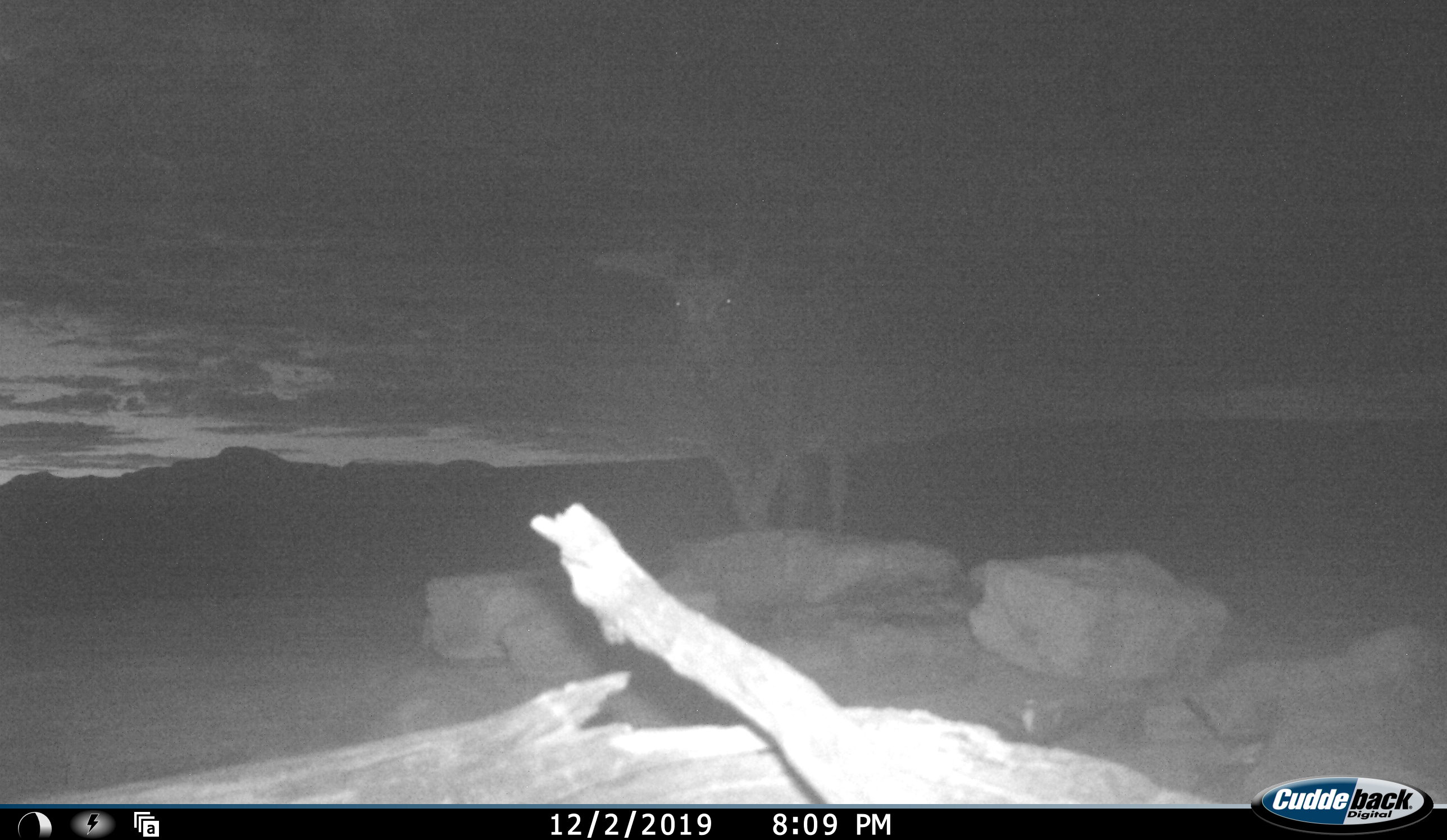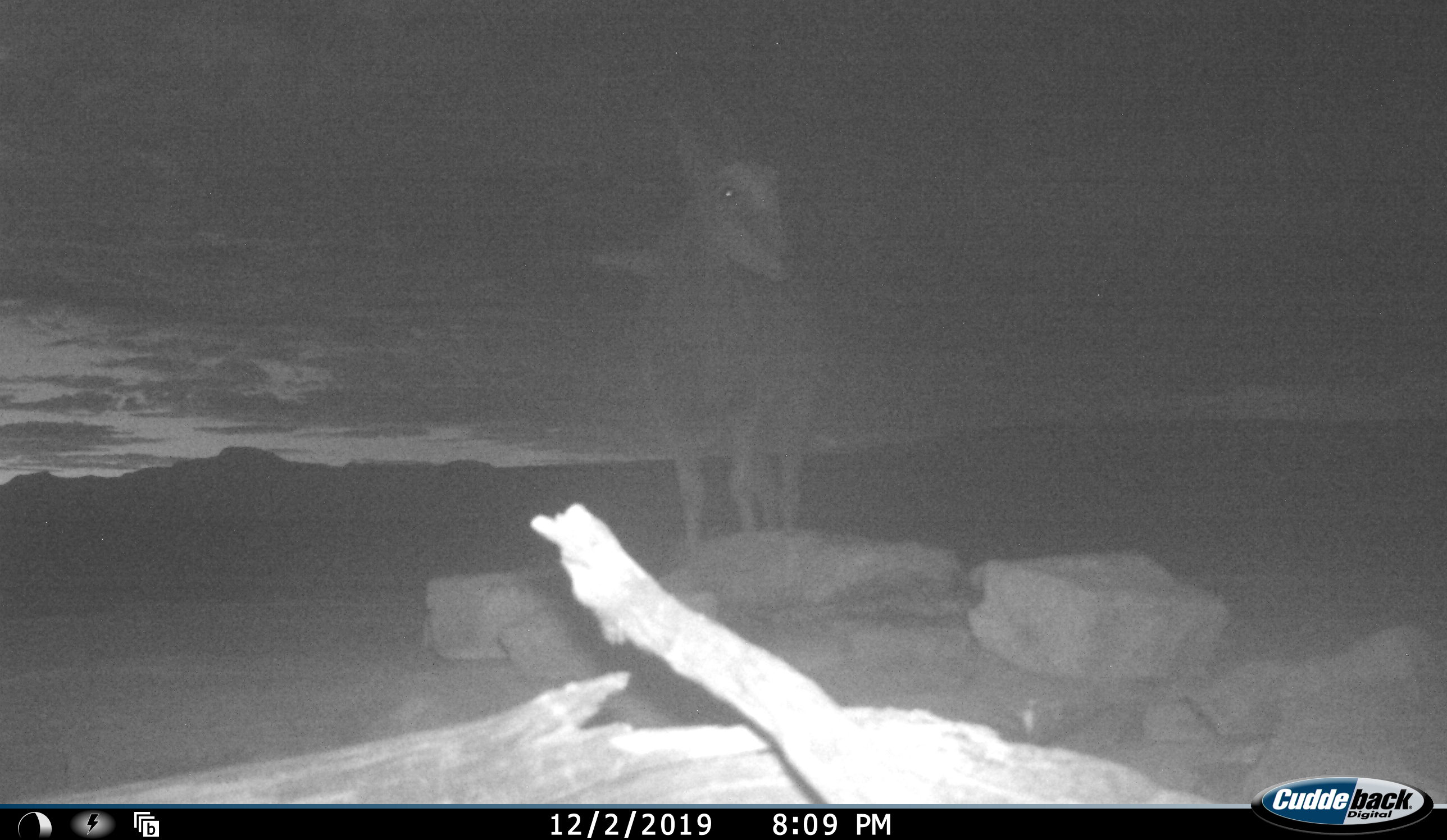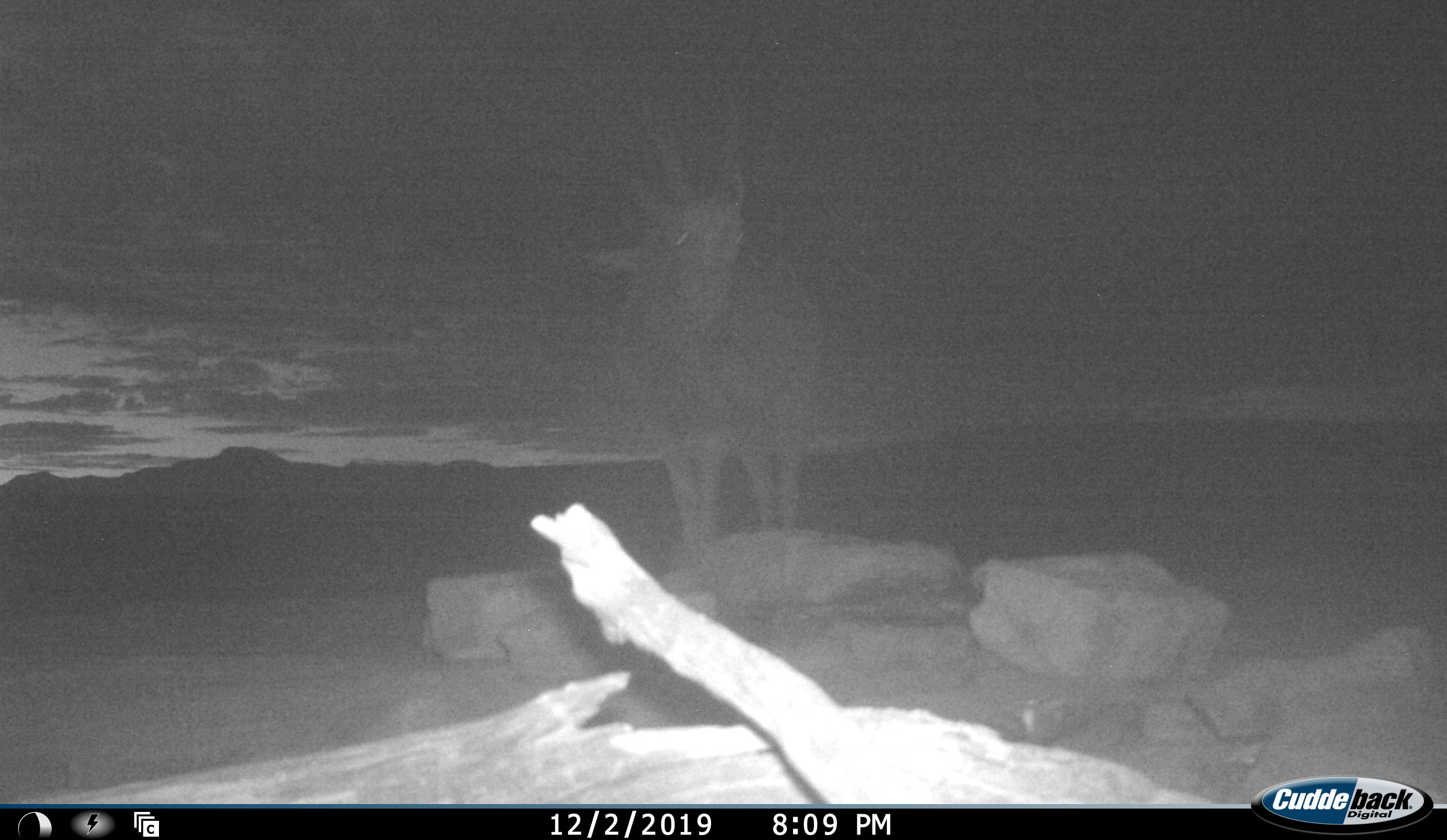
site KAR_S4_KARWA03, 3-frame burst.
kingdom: Animalia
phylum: Chordata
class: Mammalia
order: Artiodactyla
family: Bovidae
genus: Tragelaphus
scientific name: Tragelaphus oryx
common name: eland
Eland (Tragelaphus oryx), count 1. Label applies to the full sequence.